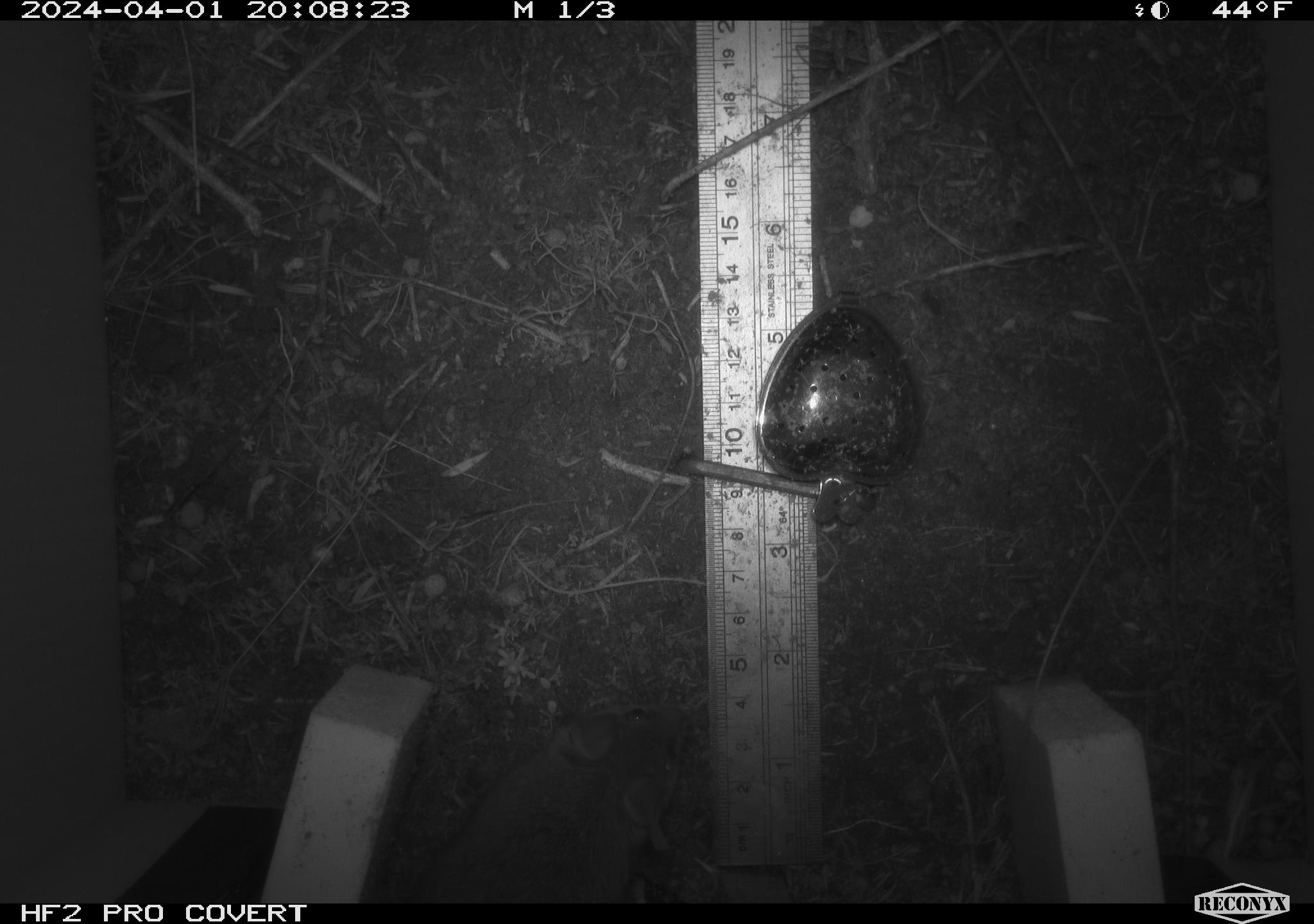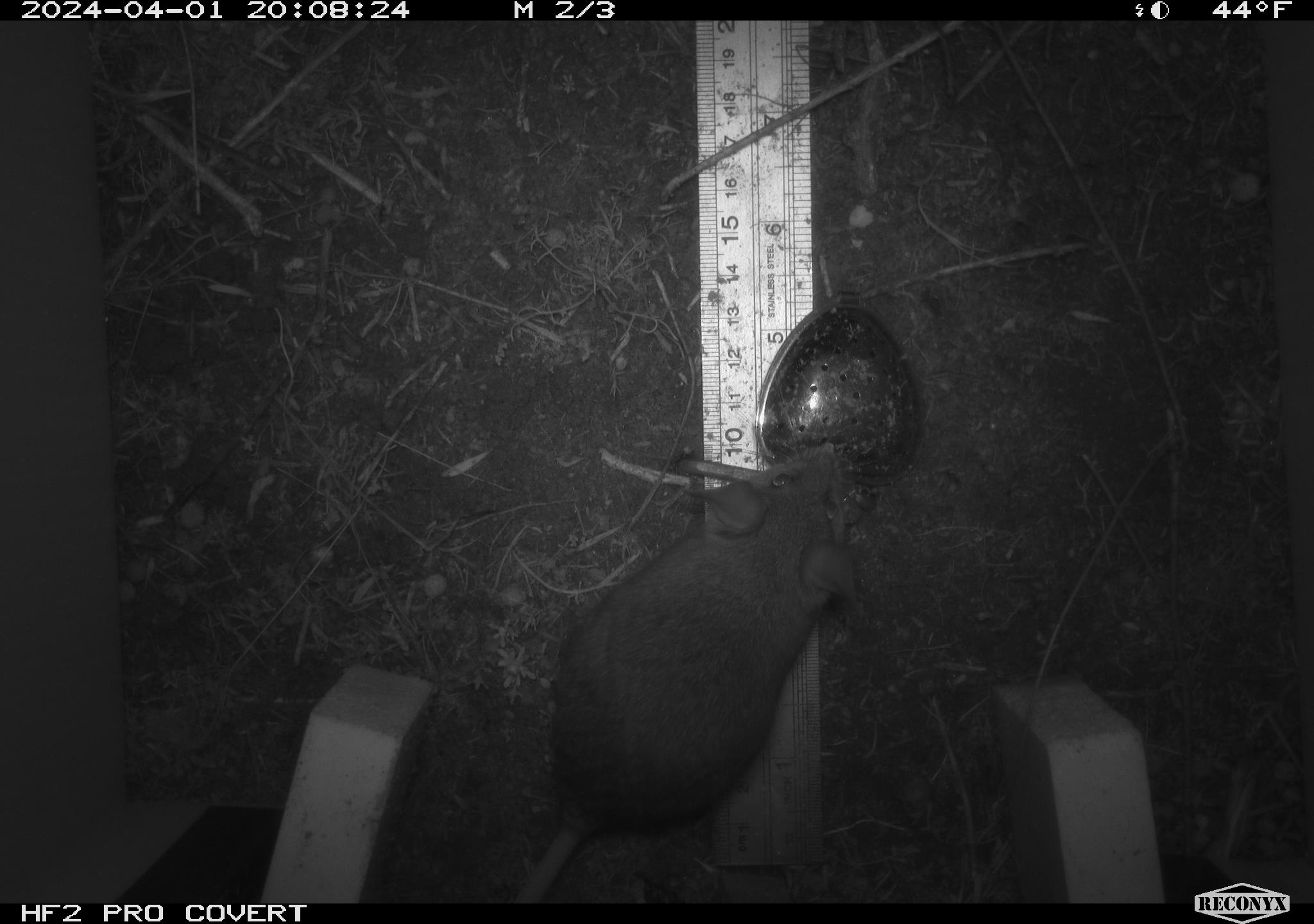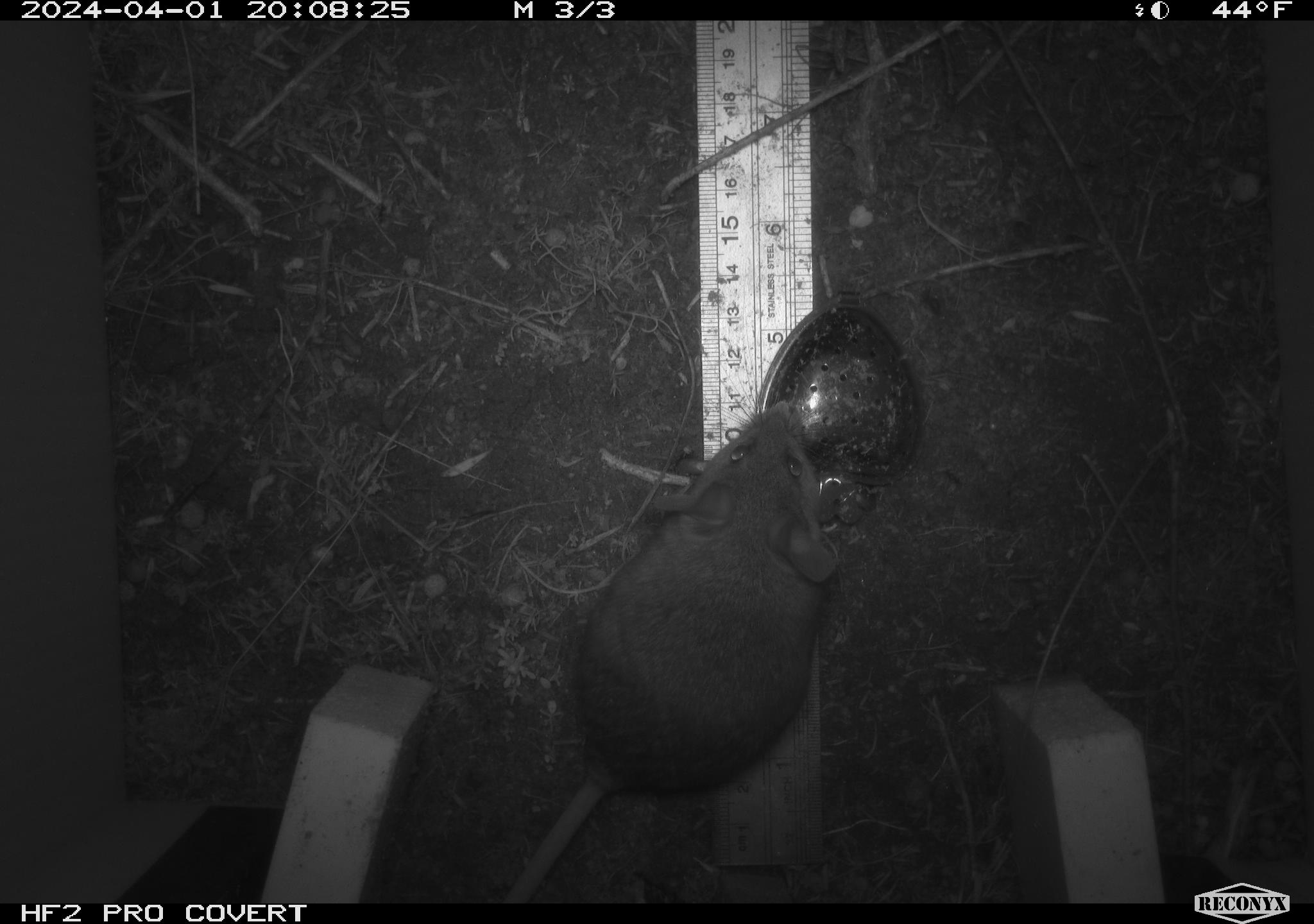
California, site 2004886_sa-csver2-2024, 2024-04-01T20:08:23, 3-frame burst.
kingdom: Animalia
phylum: Chordata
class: Mammalia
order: Rodentia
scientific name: Rodentia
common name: rodent